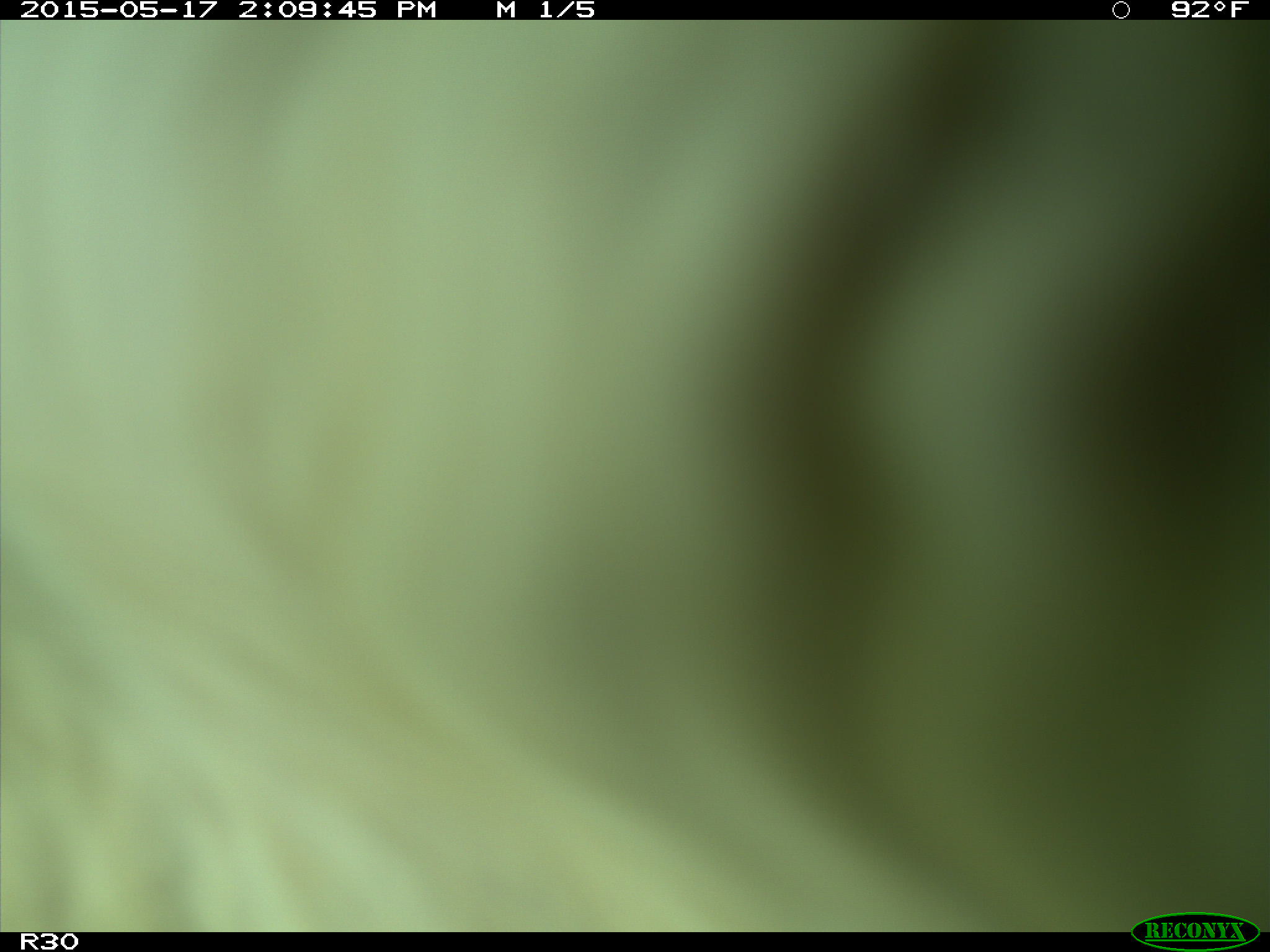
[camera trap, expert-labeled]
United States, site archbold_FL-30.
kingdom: Animalia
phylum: Chordata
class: Mammalia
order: Artiodactyla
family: Bovidae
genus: Bos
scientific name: Bos taurus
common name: domestic cow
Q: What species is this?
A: Bos taurus (domestic cow).